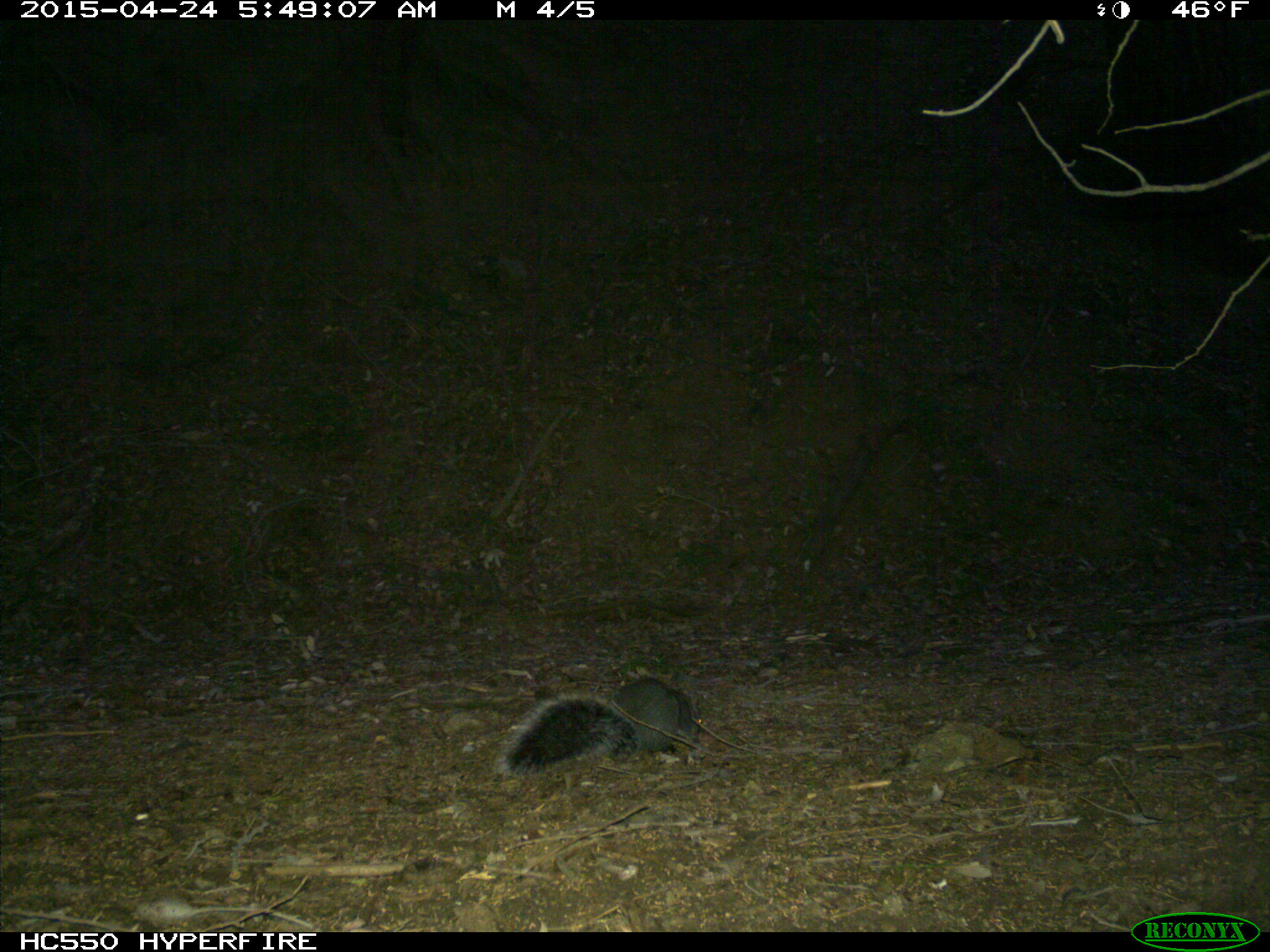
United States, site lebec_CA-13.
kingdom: Animalia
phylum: Chordata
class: Mammalia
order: Rodentia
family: Sciuridae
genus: Sciurus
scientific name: Sciurus carolinensis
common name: eastern gray squirrel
Sciurus carolinensis (eastern gray squirrel).